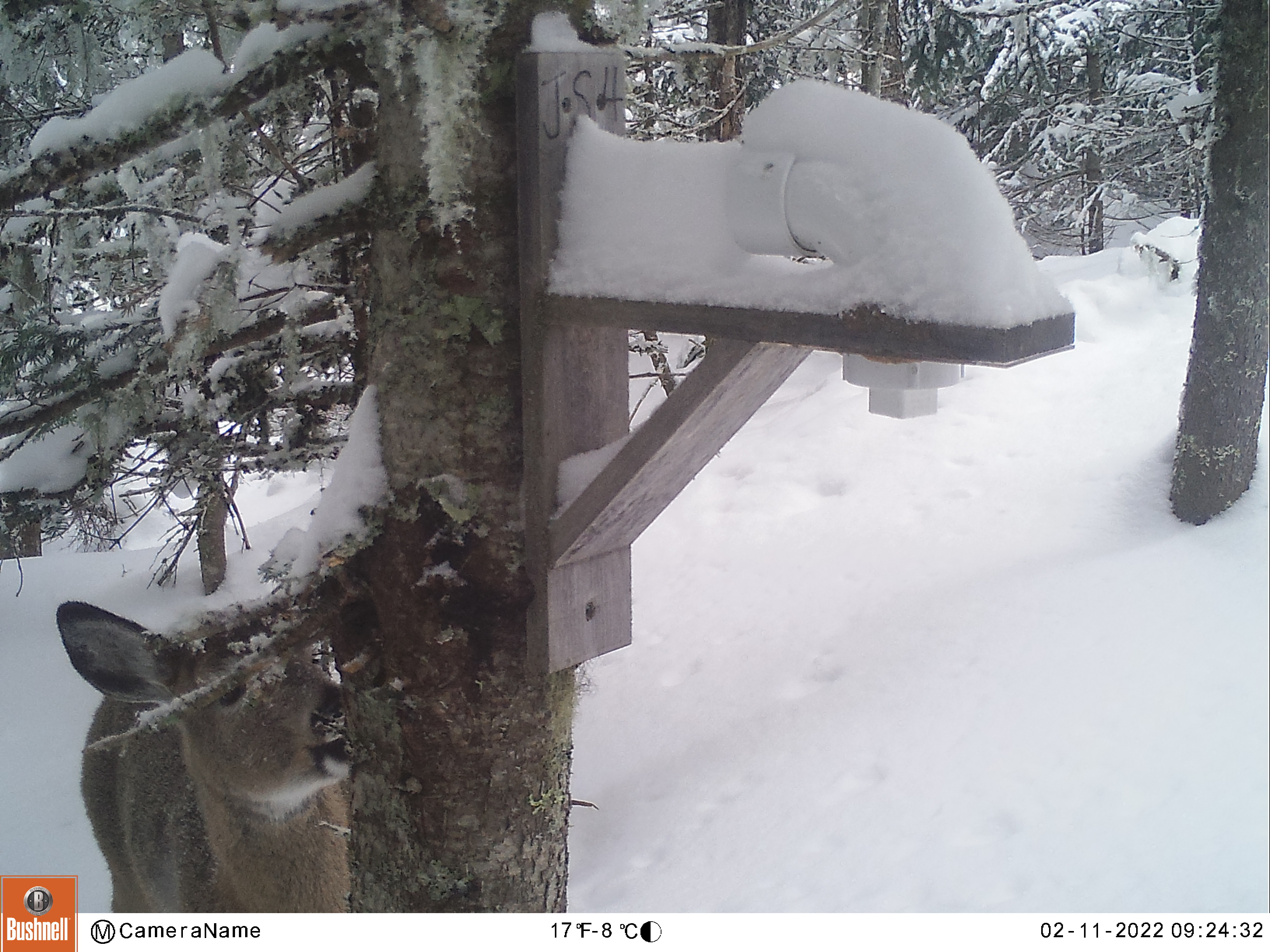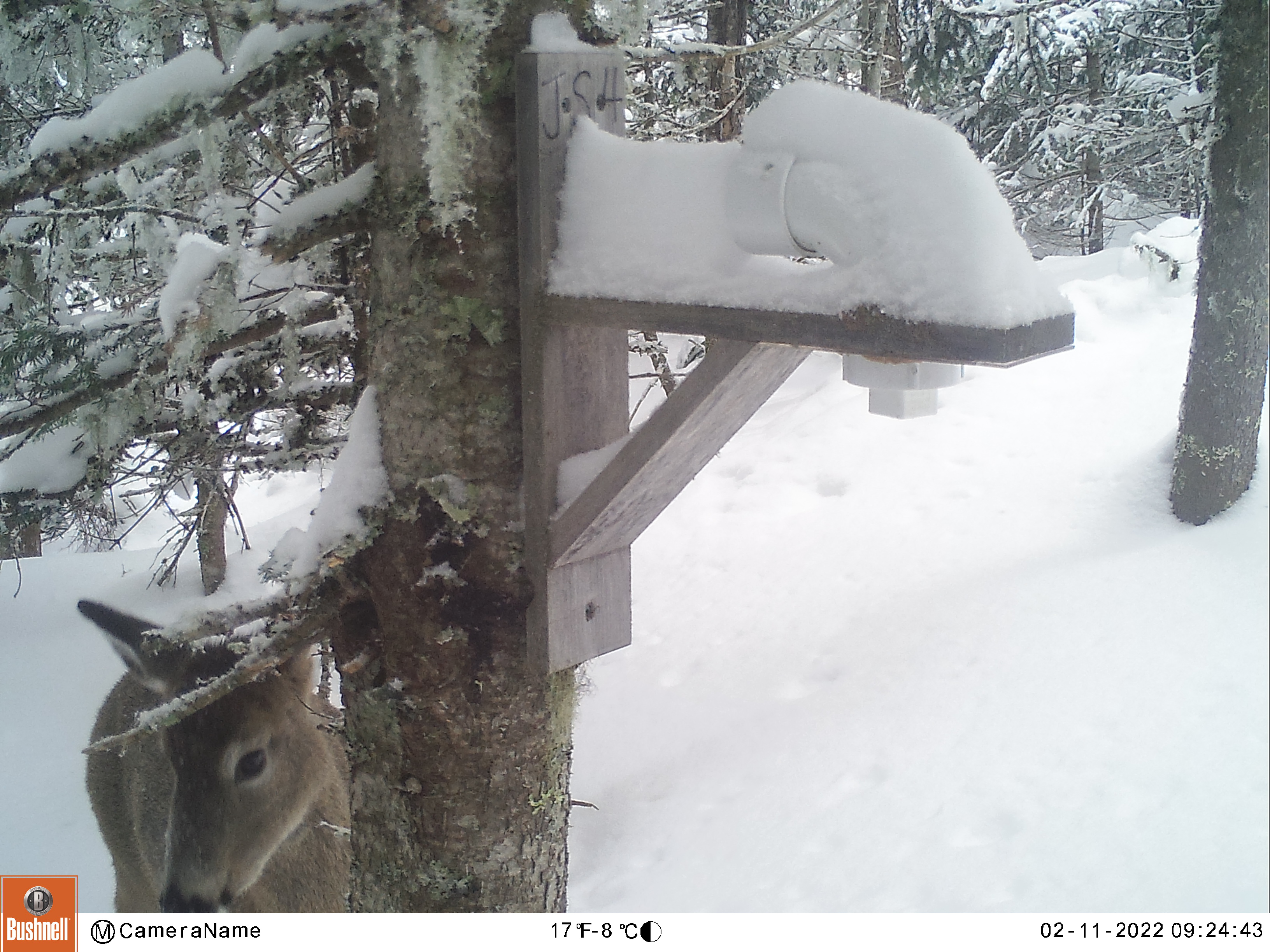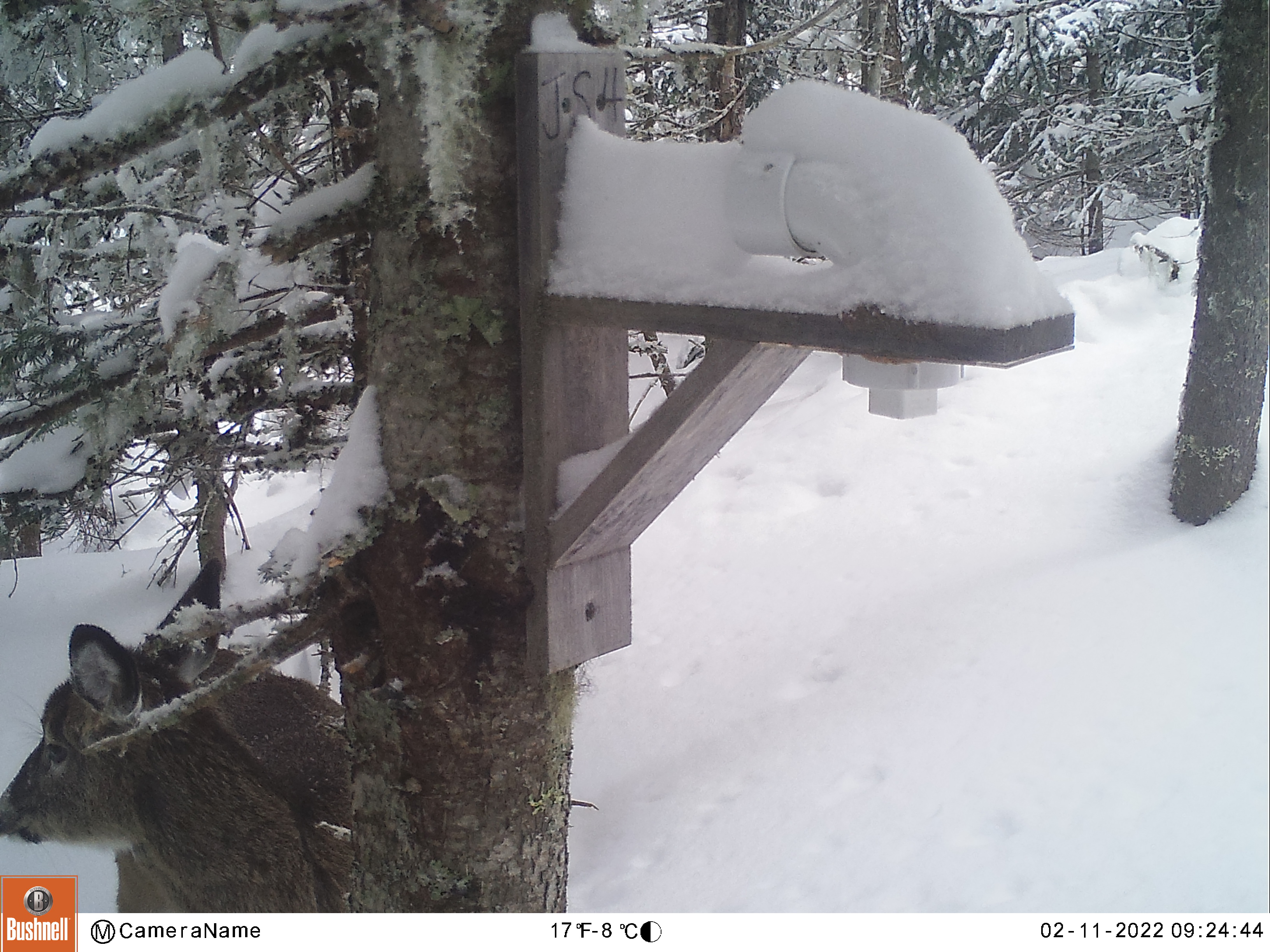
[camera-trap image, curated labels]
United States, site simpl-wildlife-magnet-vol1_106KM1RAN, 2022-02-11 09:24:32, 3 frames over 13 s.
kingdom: Animalia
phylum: Chordata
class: Mammalia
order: Artiodactyla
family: Cervidae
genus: Odocoileus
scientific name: Odocoileus virginianus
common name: white-tailed deer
White-tailed deer (Odocoileus virginianus).